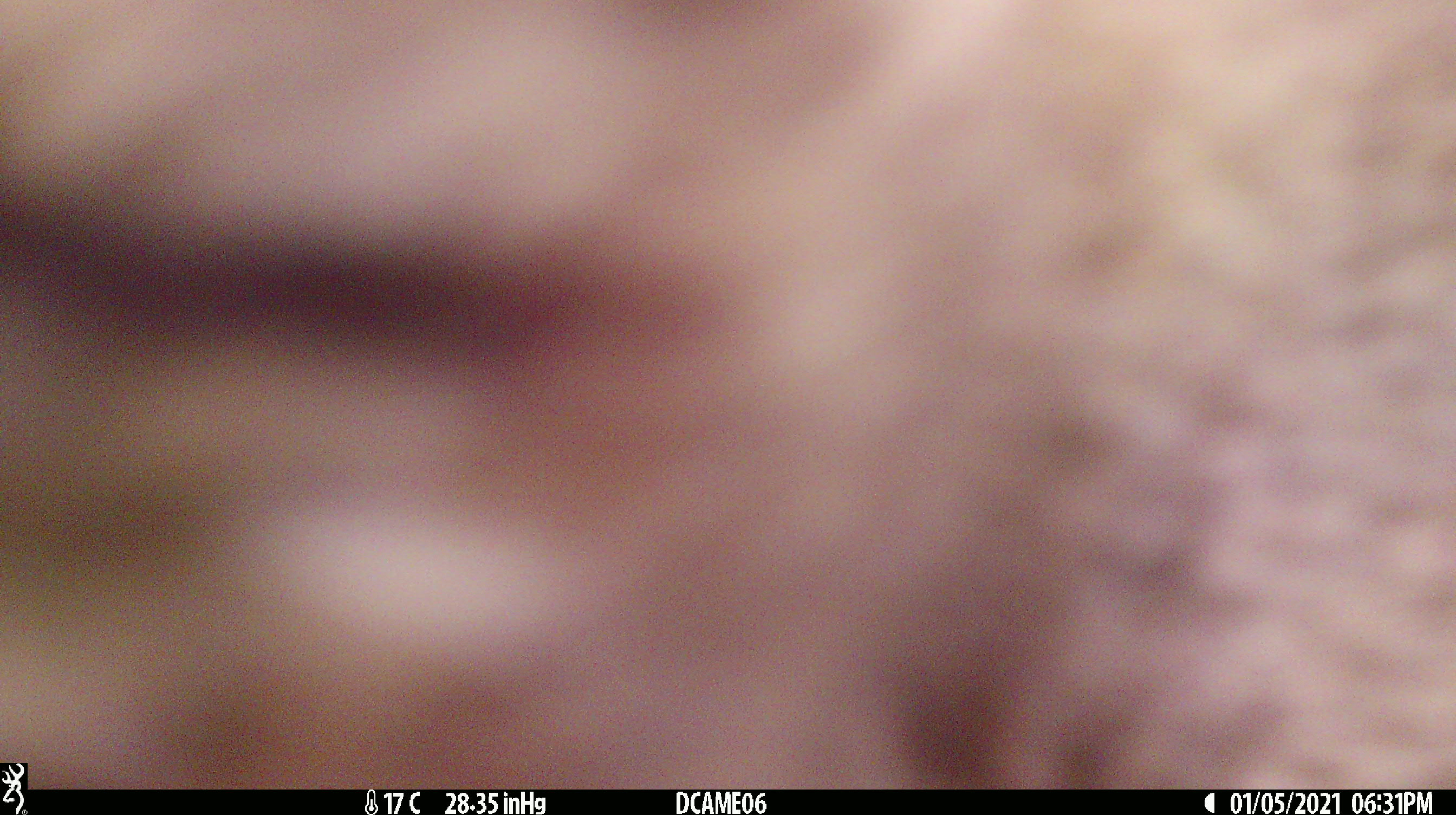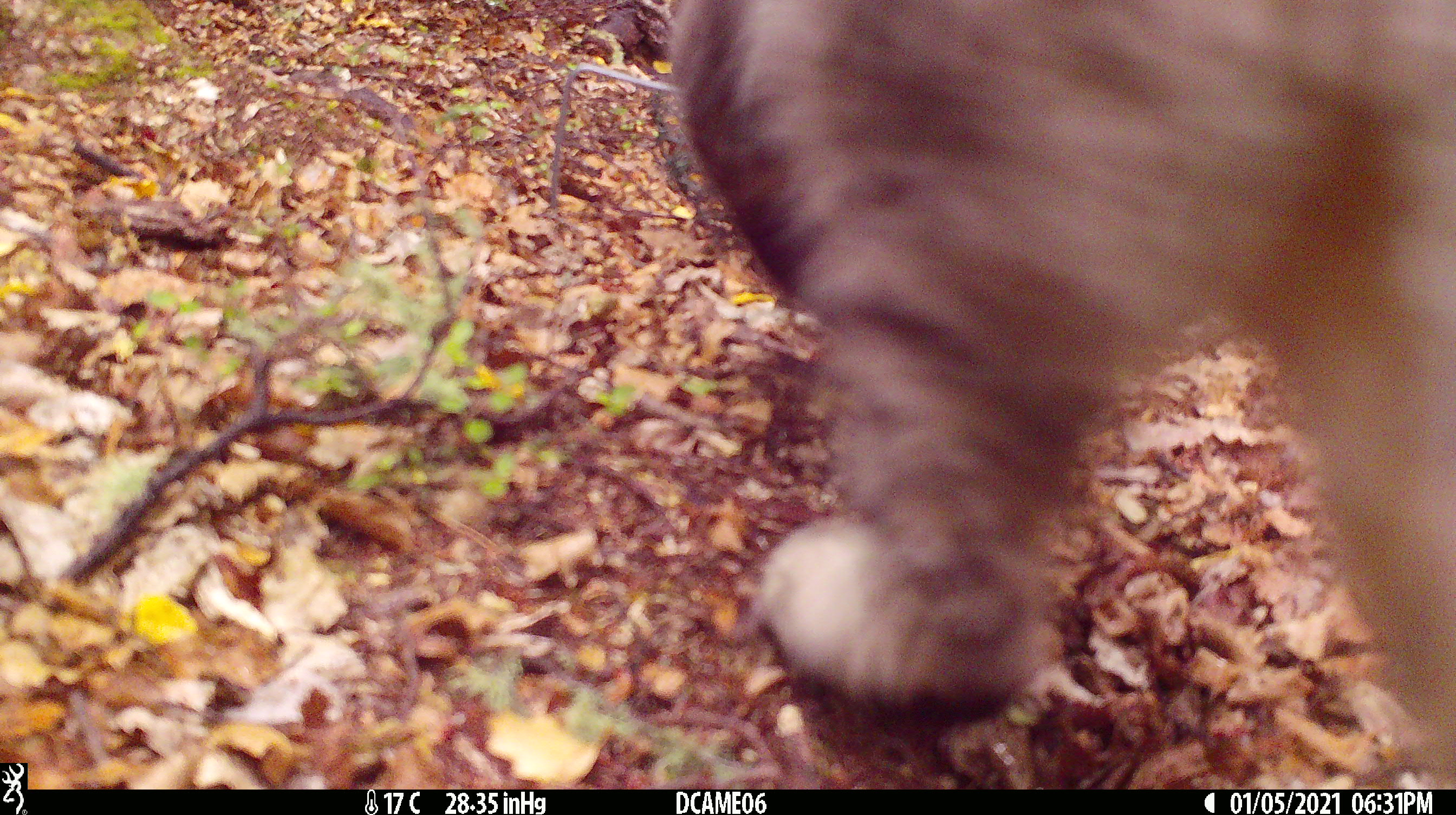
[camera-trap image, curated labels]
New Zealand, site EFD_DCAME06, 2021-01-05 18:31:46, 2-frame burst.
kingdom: Animalia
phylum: Chordata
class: Mammalia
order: Carnivora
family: Felidae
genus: Felis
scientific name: Felis catus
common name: domestic cat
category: cat